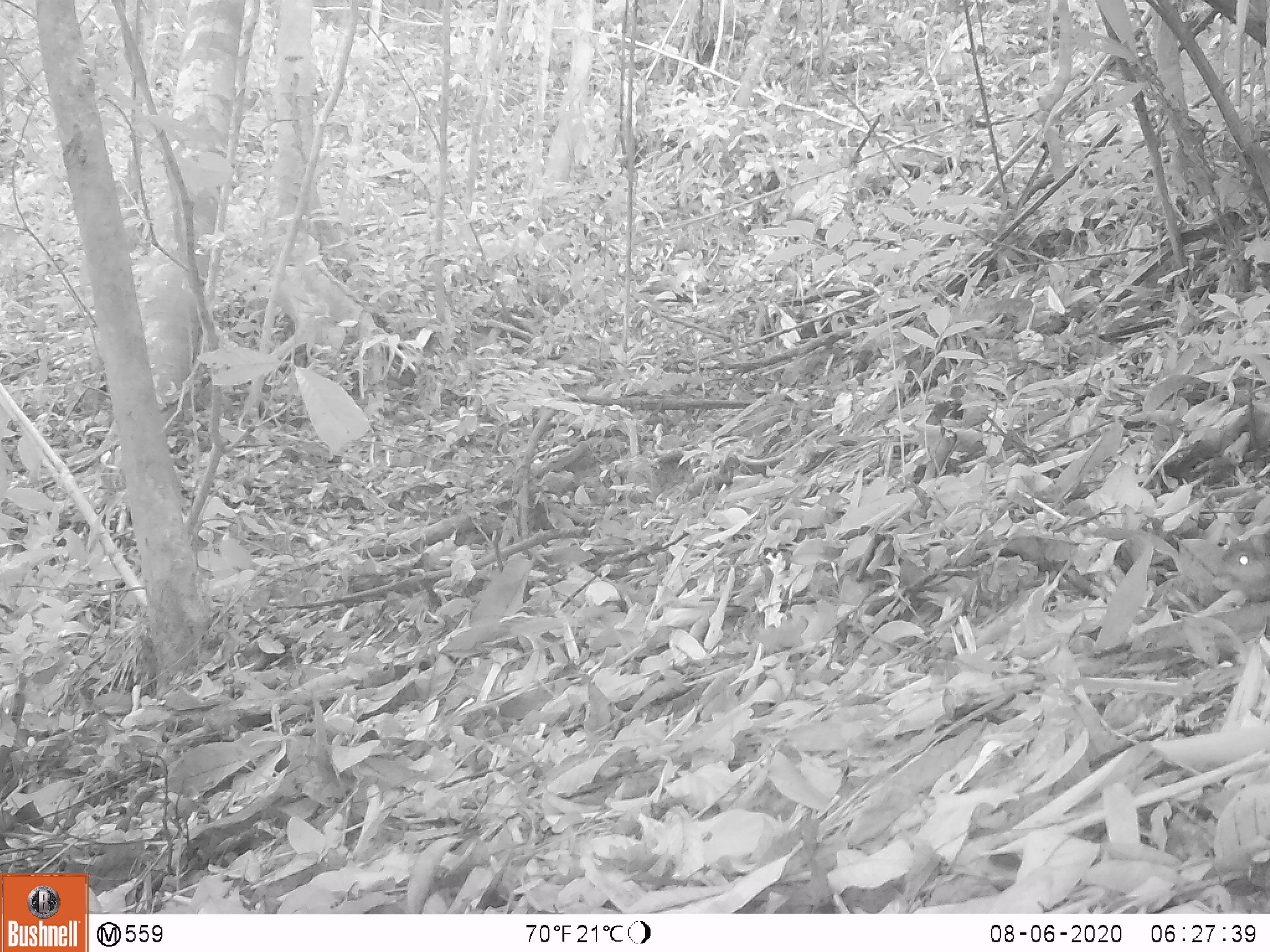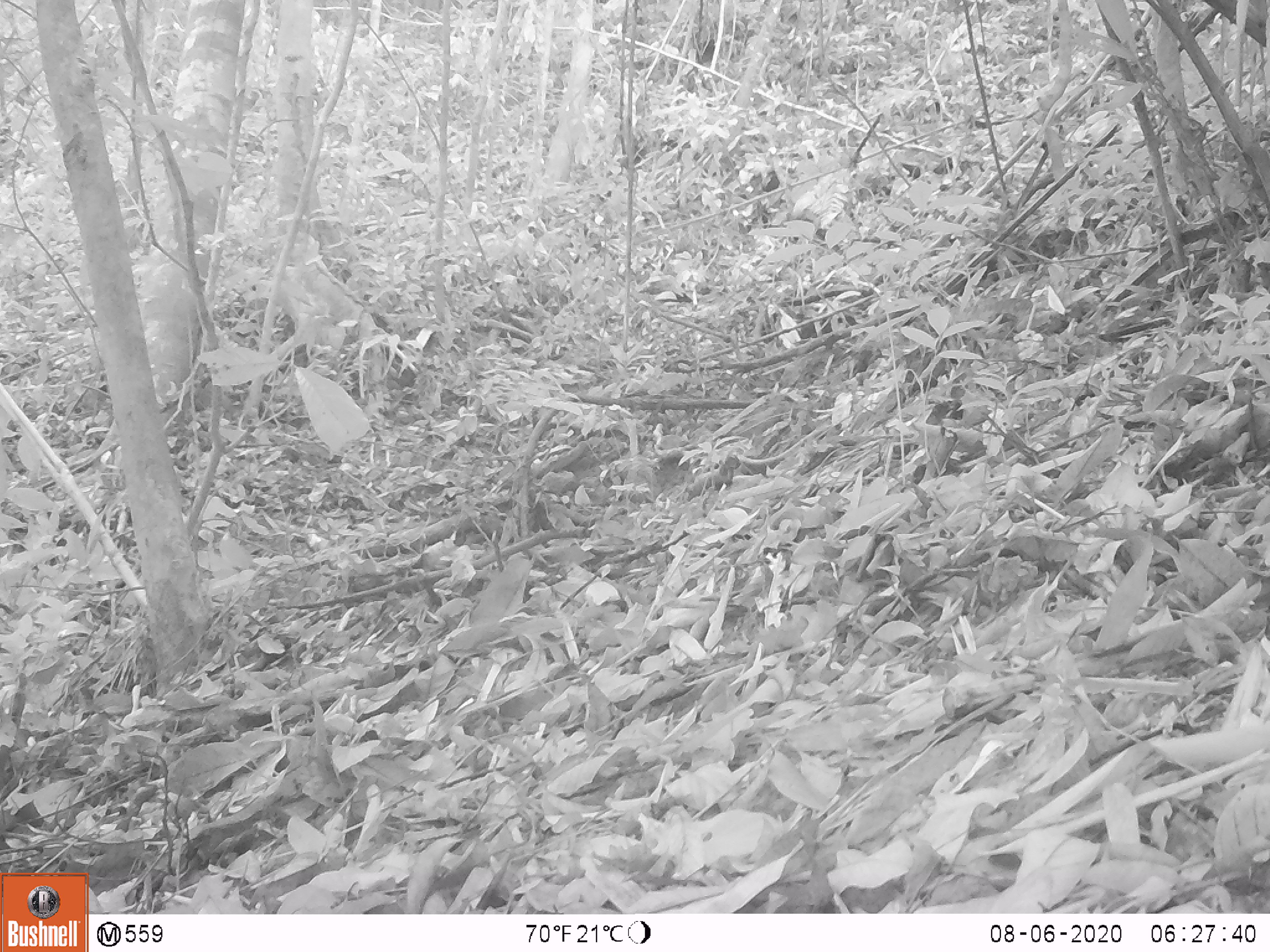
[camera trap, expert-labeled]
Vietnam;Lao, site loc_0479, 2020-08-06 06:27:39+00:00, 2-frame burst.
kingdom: Animalia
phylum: Chordata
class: Mammalia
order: Rodentia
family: Sciuridae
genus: Dremomys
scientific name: Dremomys rufigenis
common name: red-cheeked squirrel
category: red cheeked squirrel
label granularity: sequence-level